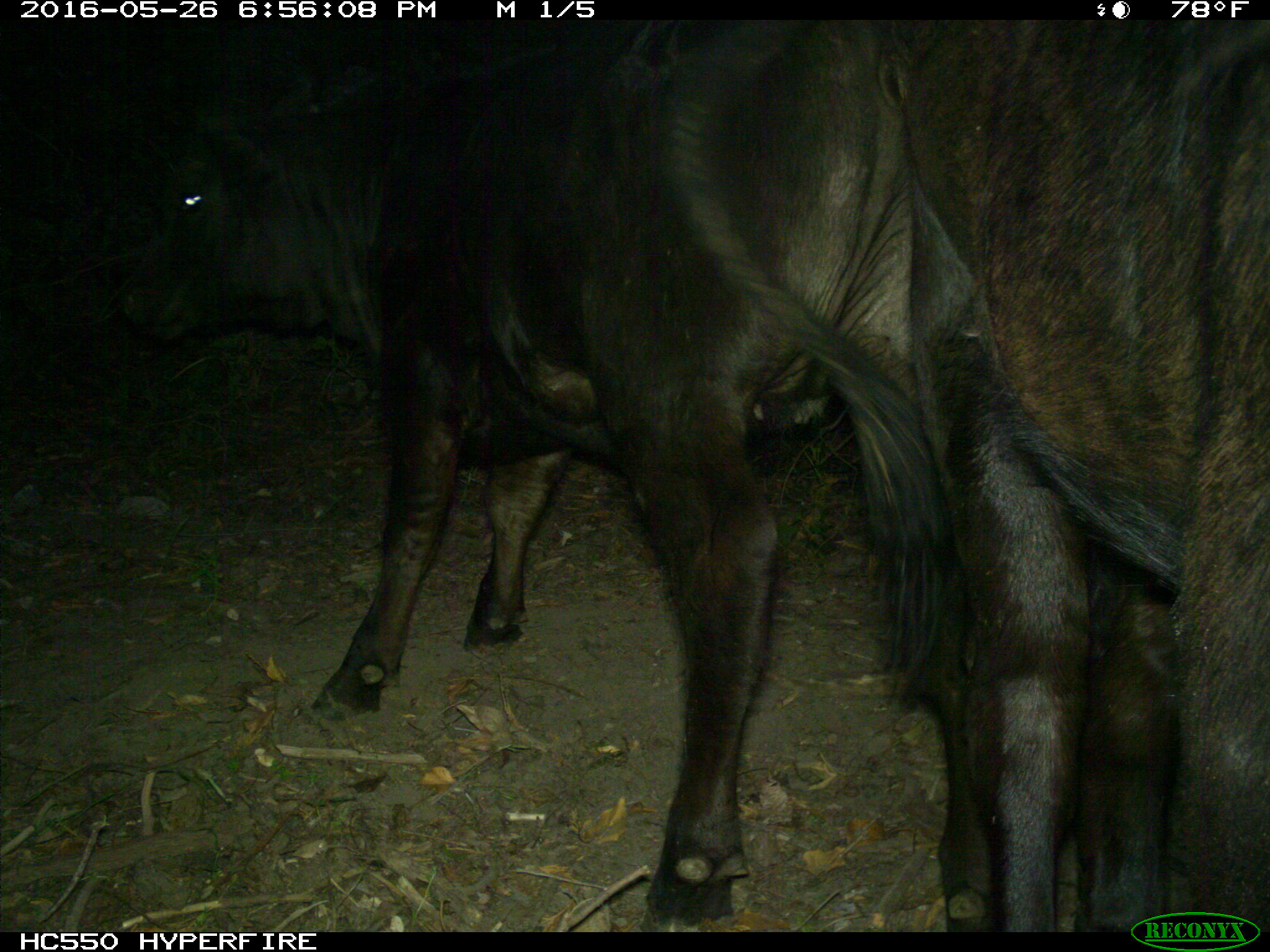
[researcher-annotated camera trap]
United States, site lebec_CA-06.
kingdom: Animalia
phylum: Chordata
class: Mammalia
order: Artiodactyla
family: Bovidae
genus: Bos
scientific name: Bos taurus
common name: domestic cow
Bos taurus (domestic cow).